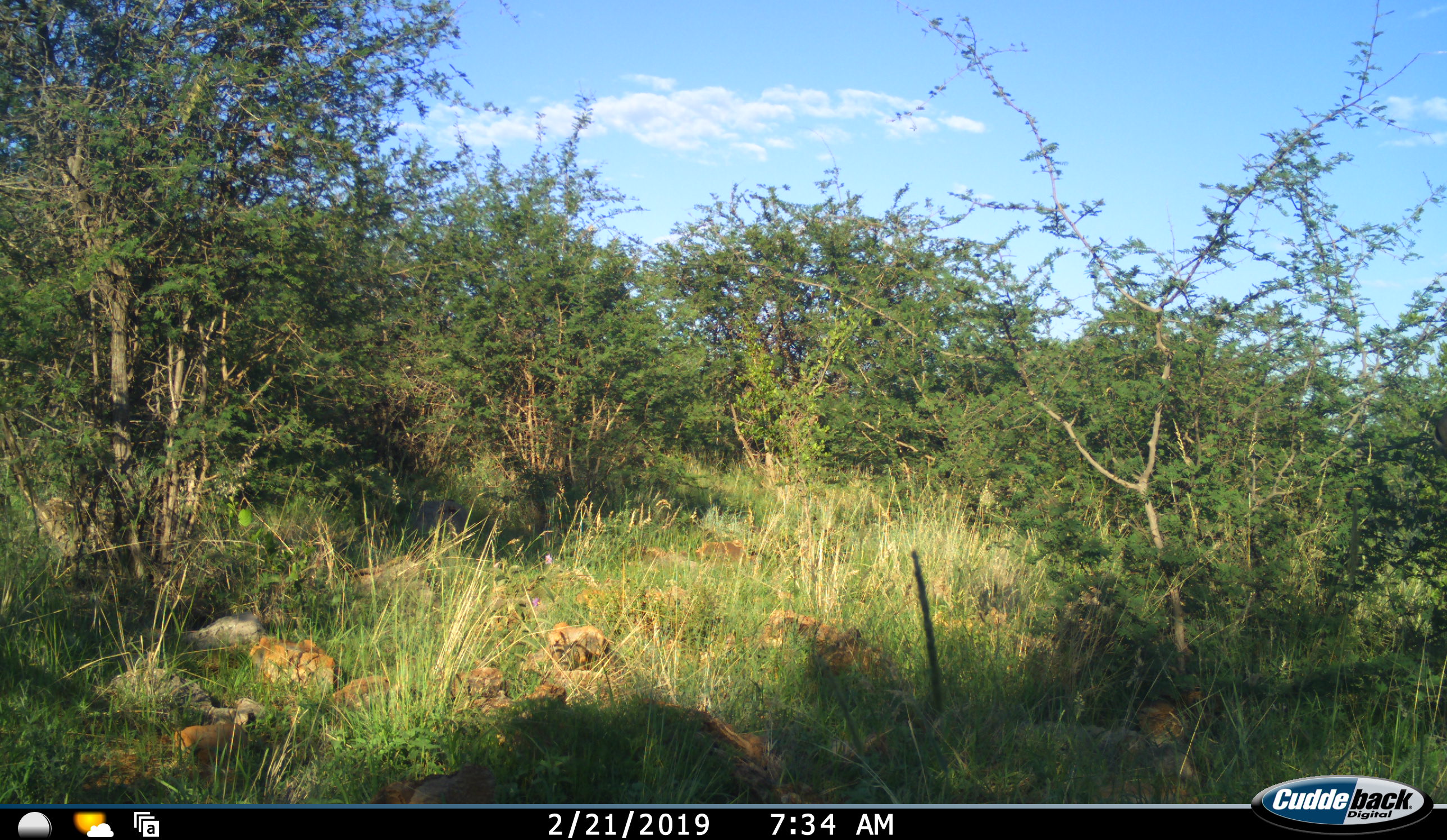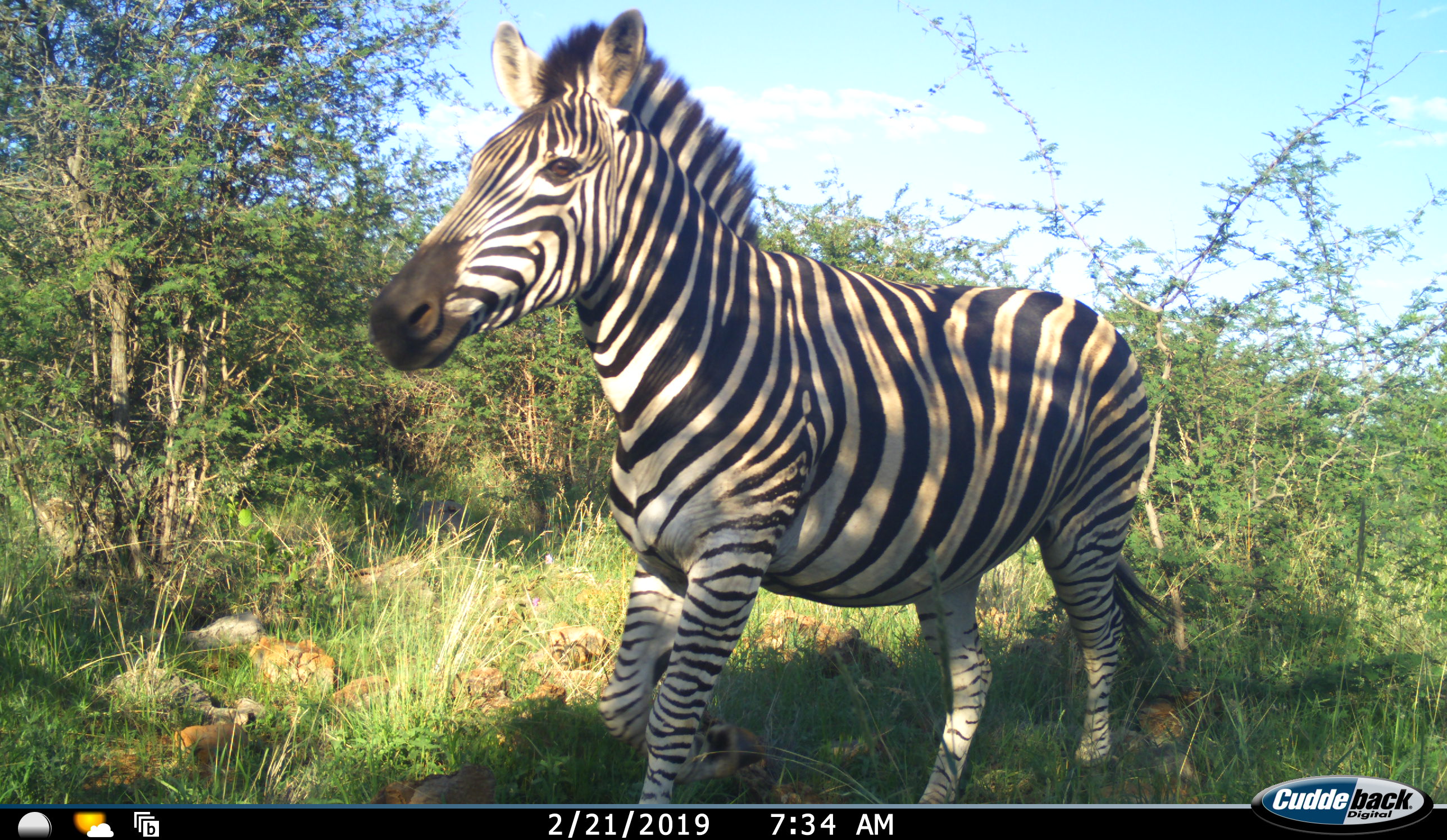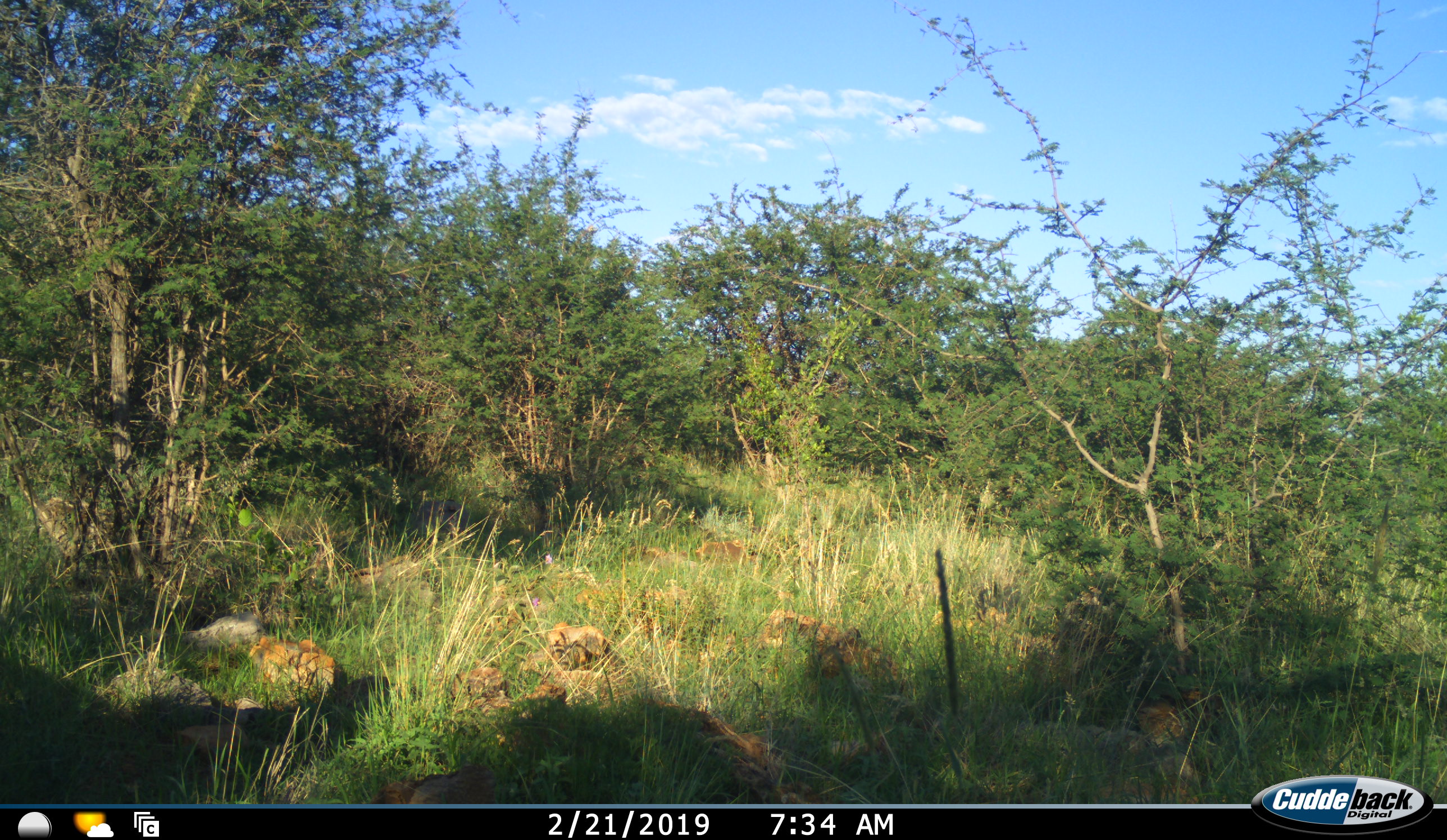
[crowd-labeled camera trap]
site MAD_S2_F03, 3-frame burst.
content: unidentified animal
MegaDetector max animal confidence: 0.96